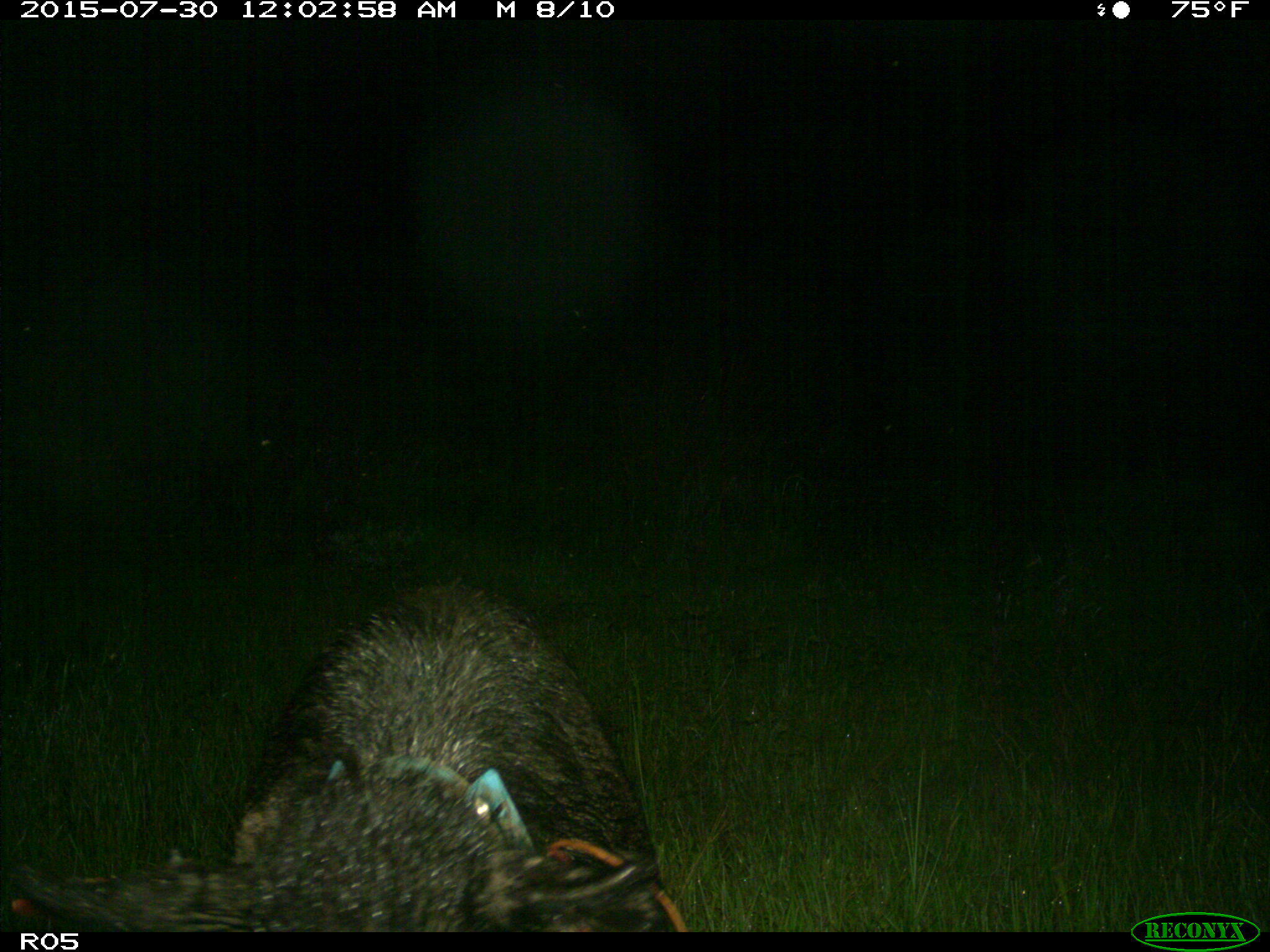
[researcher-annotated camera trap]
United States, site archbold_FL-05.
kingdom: Animalia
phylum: Chordata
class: Mammalia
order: Artiodactyla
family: Suidae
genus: Sus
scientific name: Sus scrofa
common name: wild boar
Sus scrofa (wild boar).